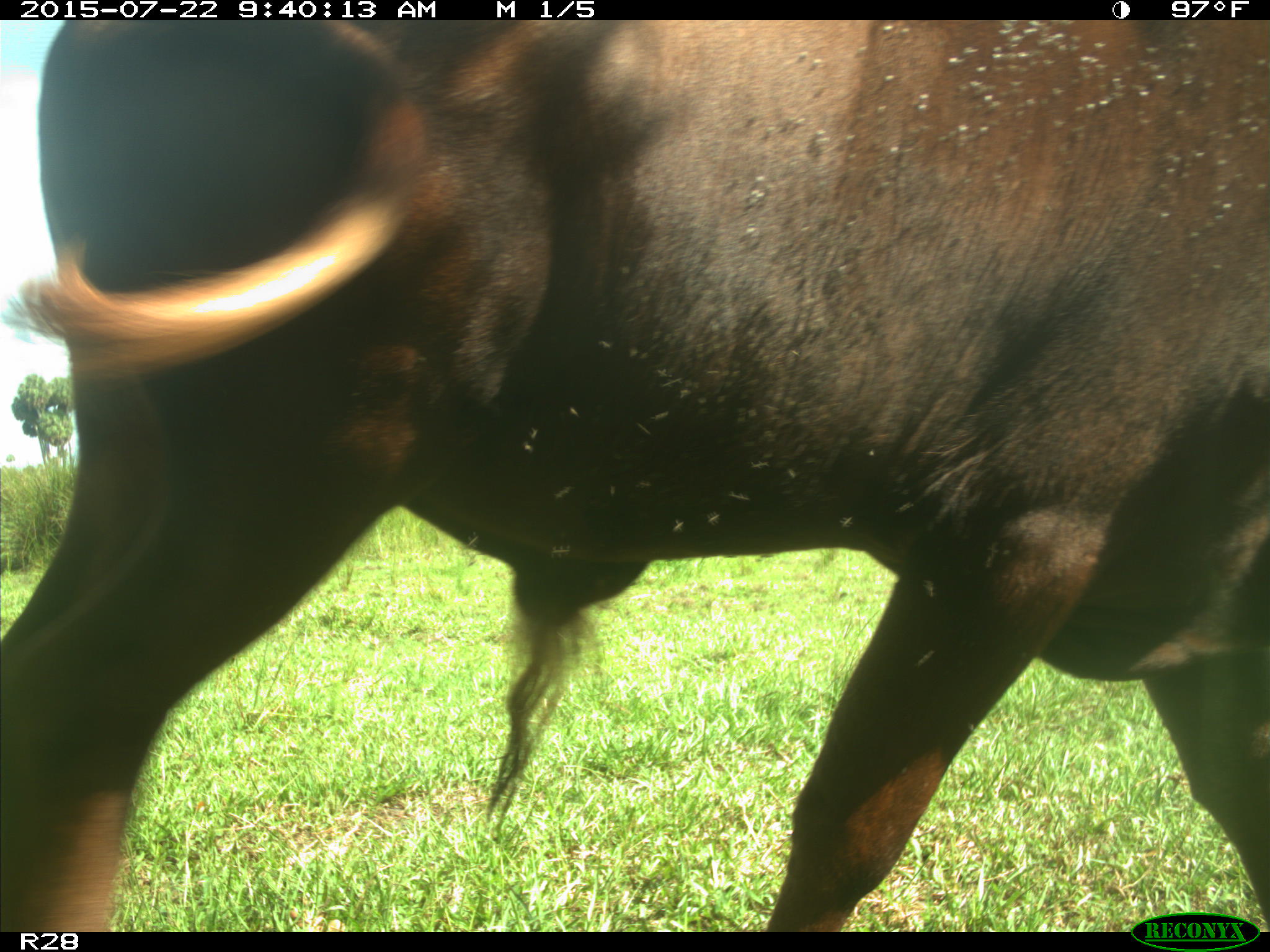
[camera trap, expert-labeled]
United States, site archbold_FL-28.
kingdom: Animalia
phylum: Chordata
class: Mammalia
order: Artiodactyla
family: Bovidae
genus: Bos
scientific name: Bos taurus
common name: domestic cow